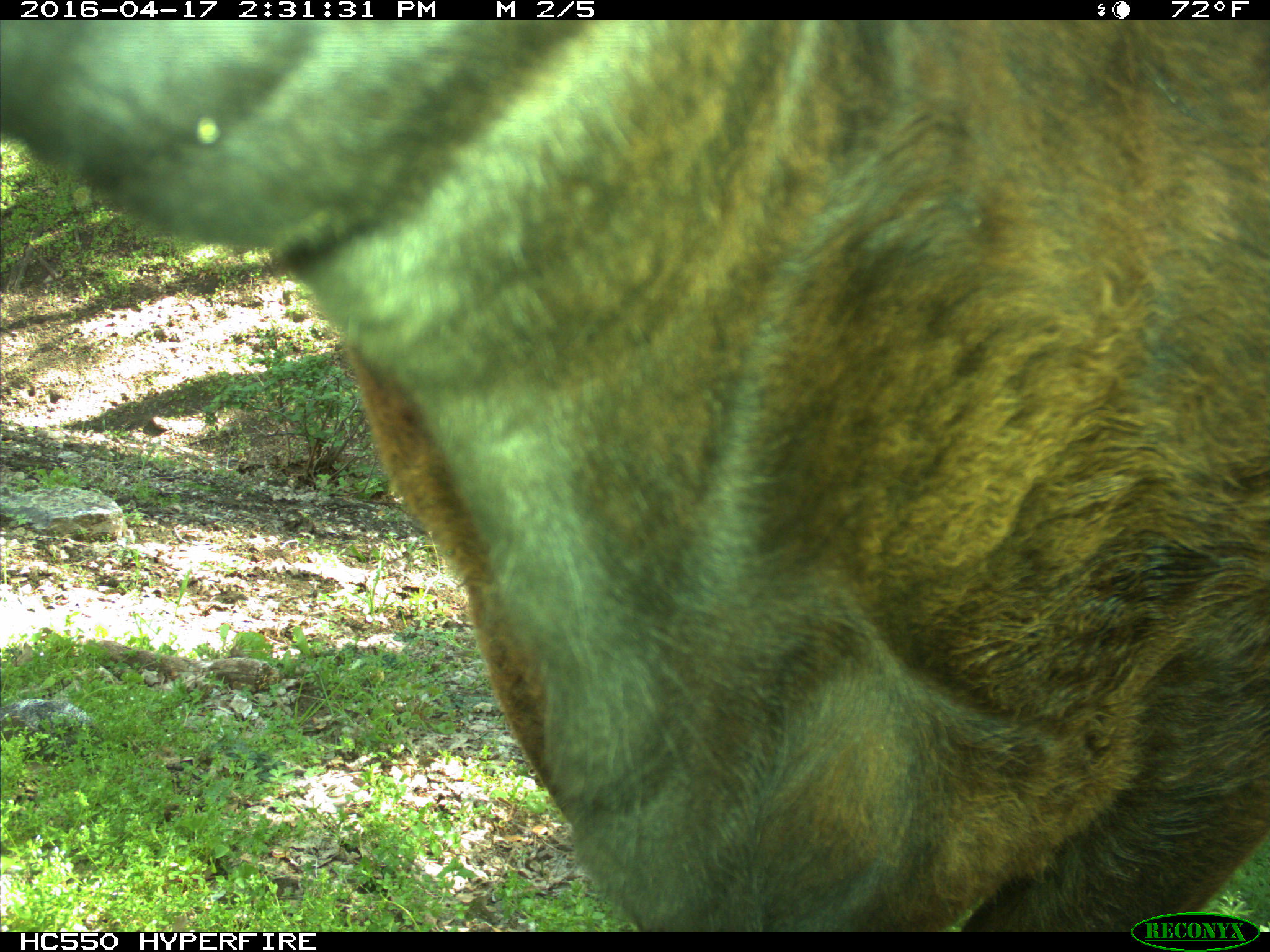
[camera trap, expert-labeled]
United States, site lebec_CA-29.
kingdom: Animalia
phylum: Chordata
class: Mammalia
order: Artiodactyla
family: Bovidae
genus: Bos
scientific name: Bos taurus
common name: domestic cow